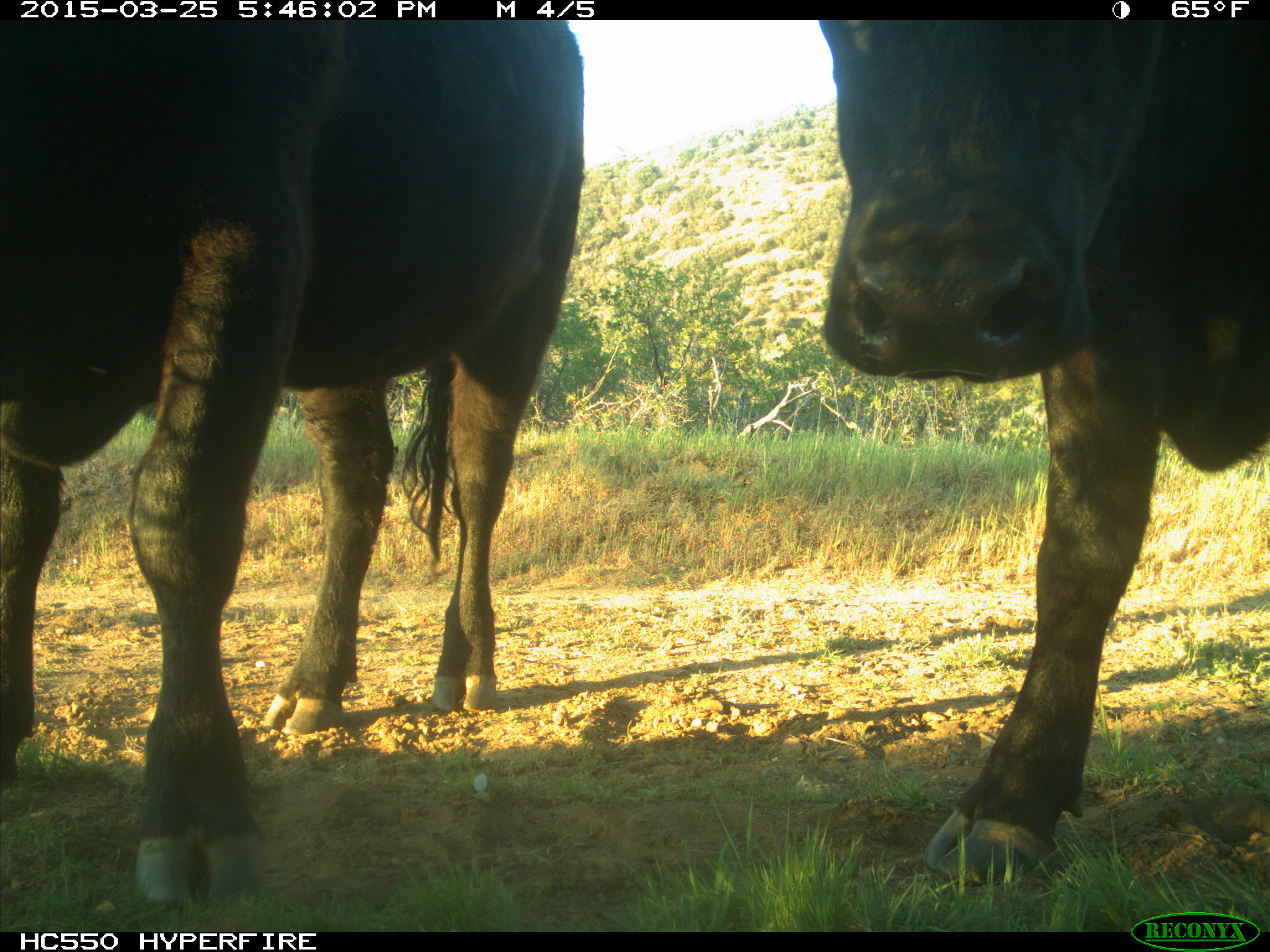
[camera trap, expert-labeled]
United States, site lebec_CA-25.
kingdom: Animalia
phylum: Chordata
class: Mammalia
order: Artiodactyla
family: Bovidae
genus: Bos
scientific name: Bos taurus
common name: domestic cow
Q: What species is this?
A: Bos taurus (domestic cow).